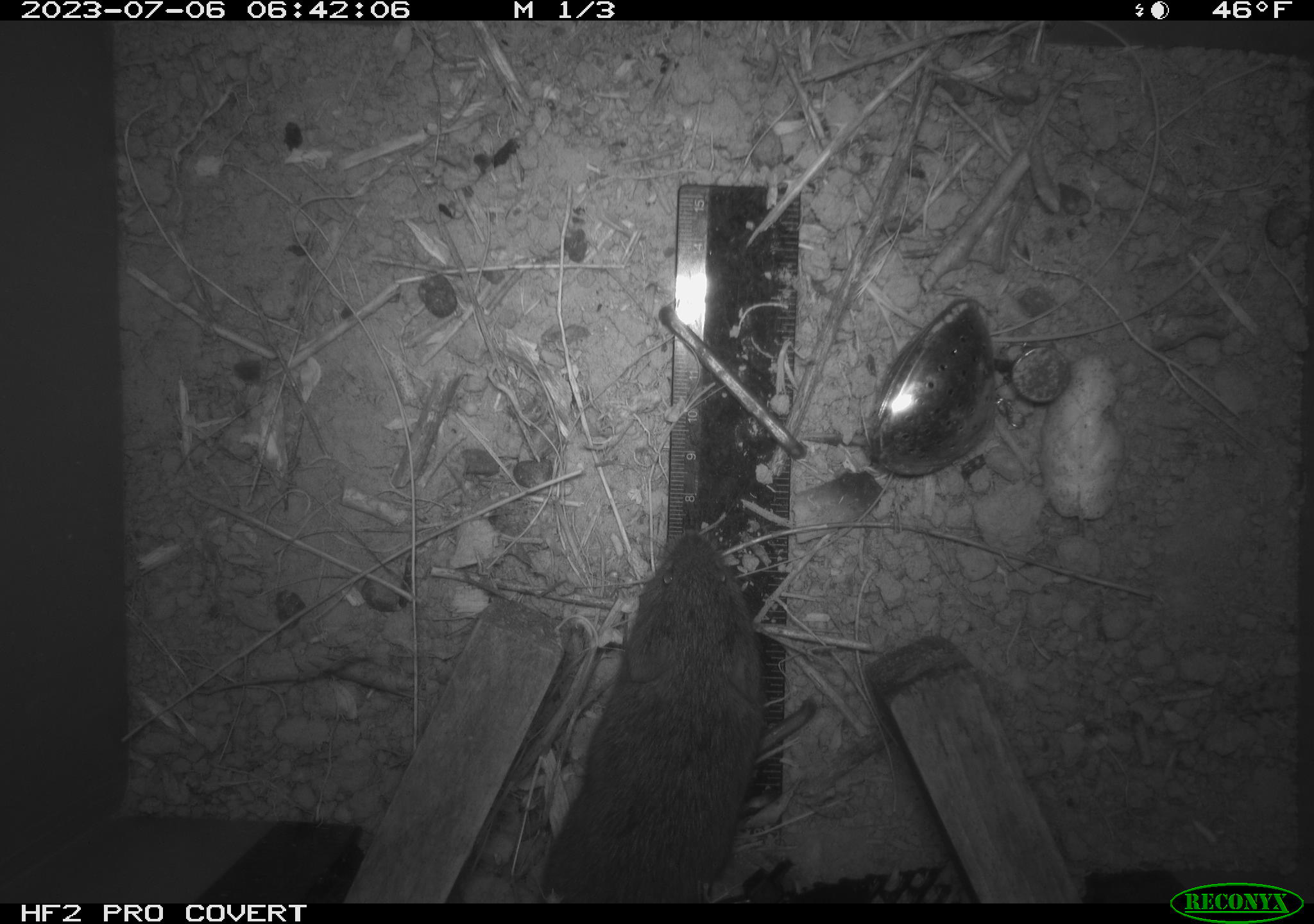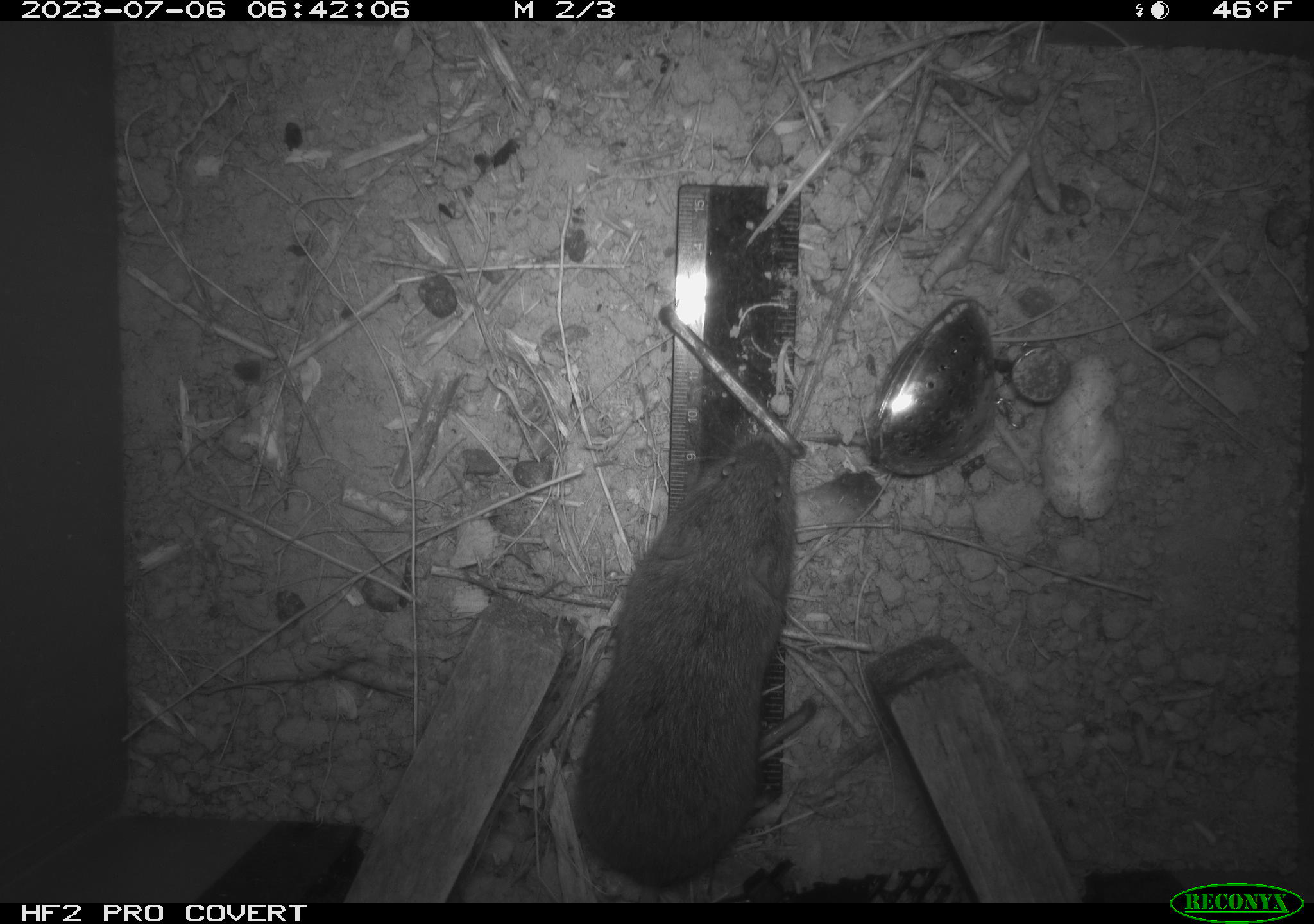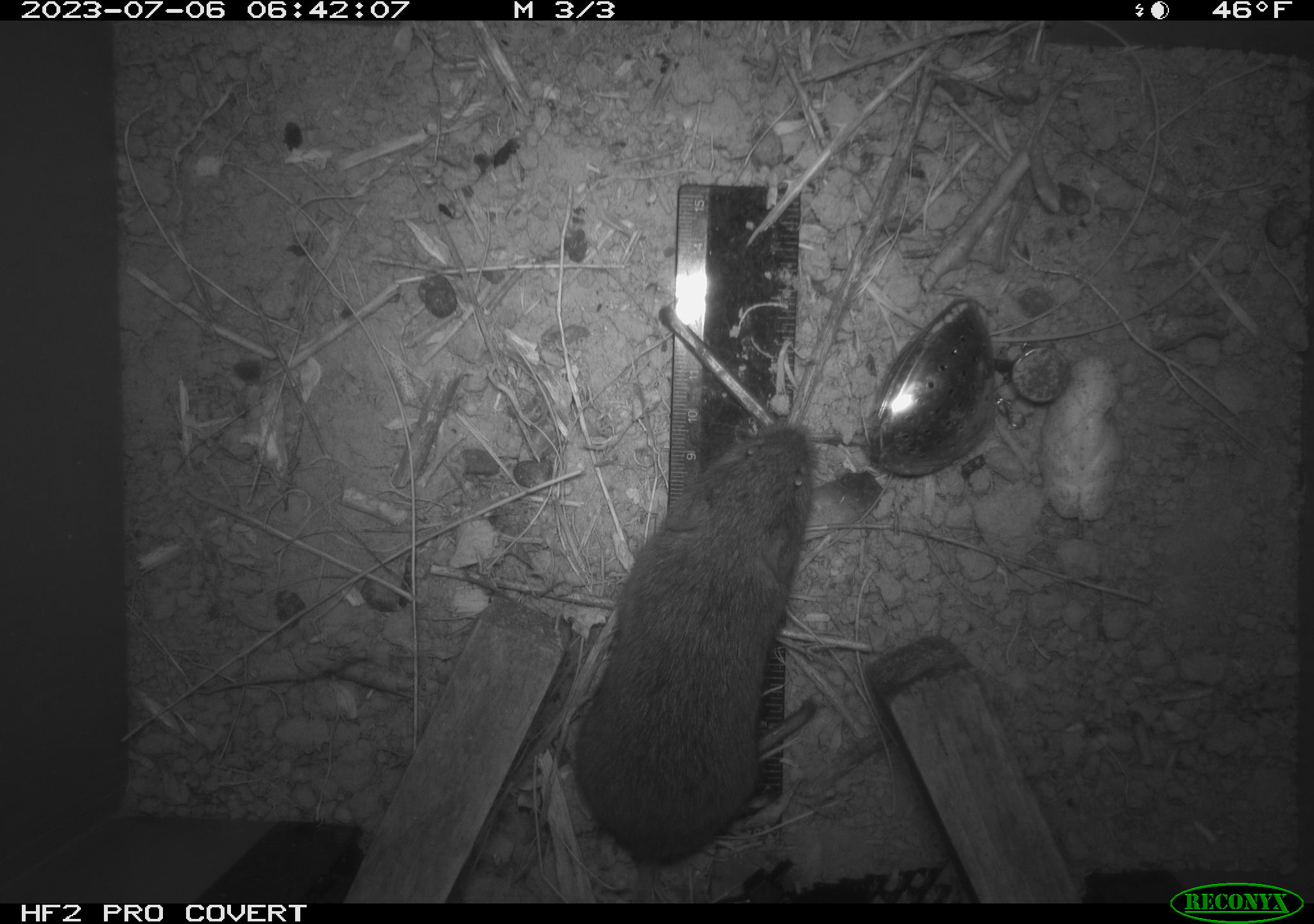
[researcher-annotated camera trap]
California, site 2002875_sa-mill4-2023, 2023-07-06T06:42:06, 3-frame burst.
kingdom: Animalia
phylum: Chordata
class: Mammalia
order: Rodentia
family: Cricetidae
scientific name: Arvicolinae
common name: voles, lemmings, and muskrats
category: arvicolinae subfamily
Arvicolinae subfamily (voles, lemmings, and muskrats) (Arvicolinae).